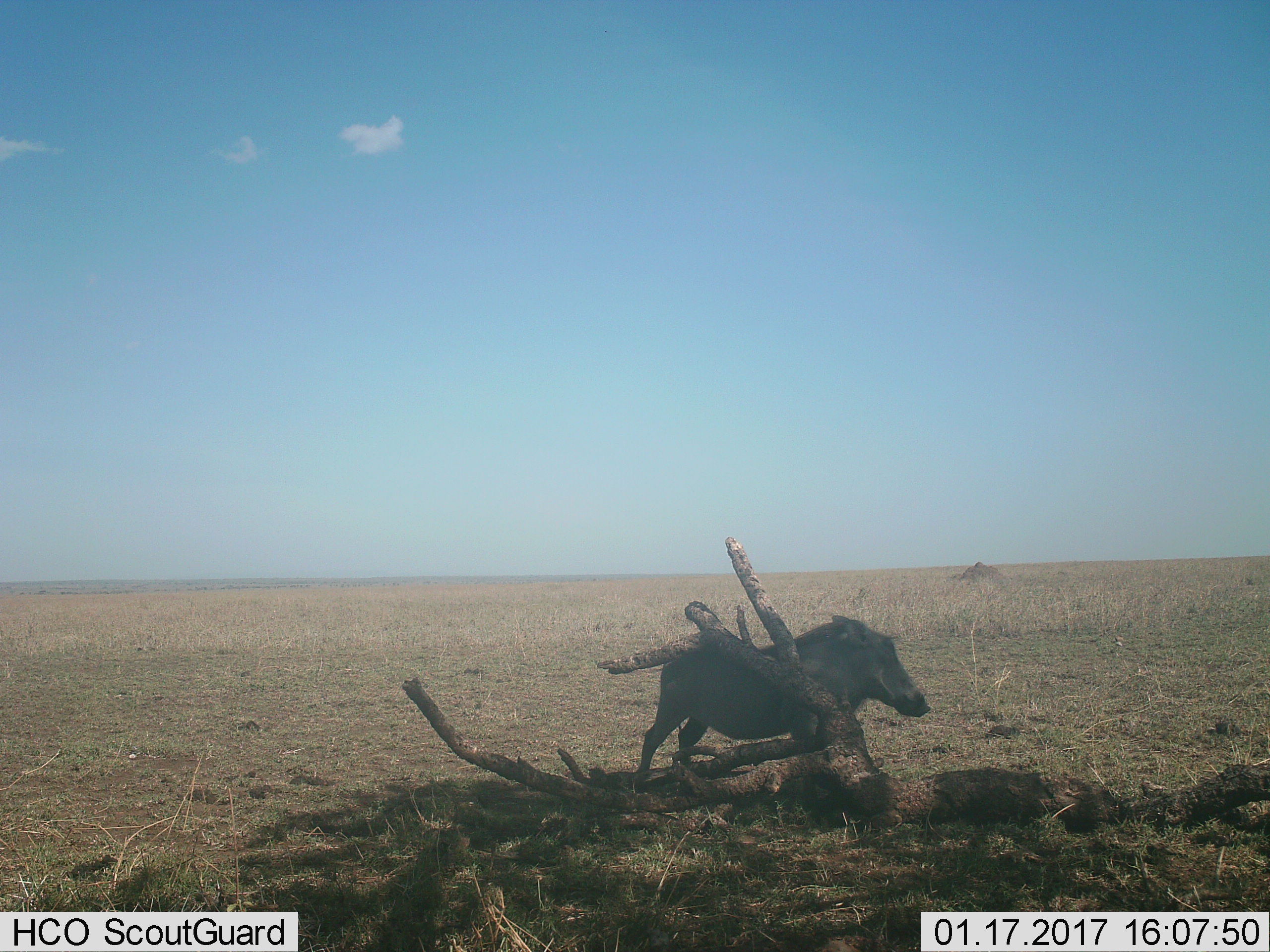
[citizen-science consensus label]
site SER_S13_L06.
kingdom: Animalia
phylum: Chordata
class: Mammalia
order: Artiodactyla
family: Suidae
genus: Phacochoerus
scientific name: Phacochoerus africanus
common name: warthog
Warthog (Phacochoerus africanus), count 1. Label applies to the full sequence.